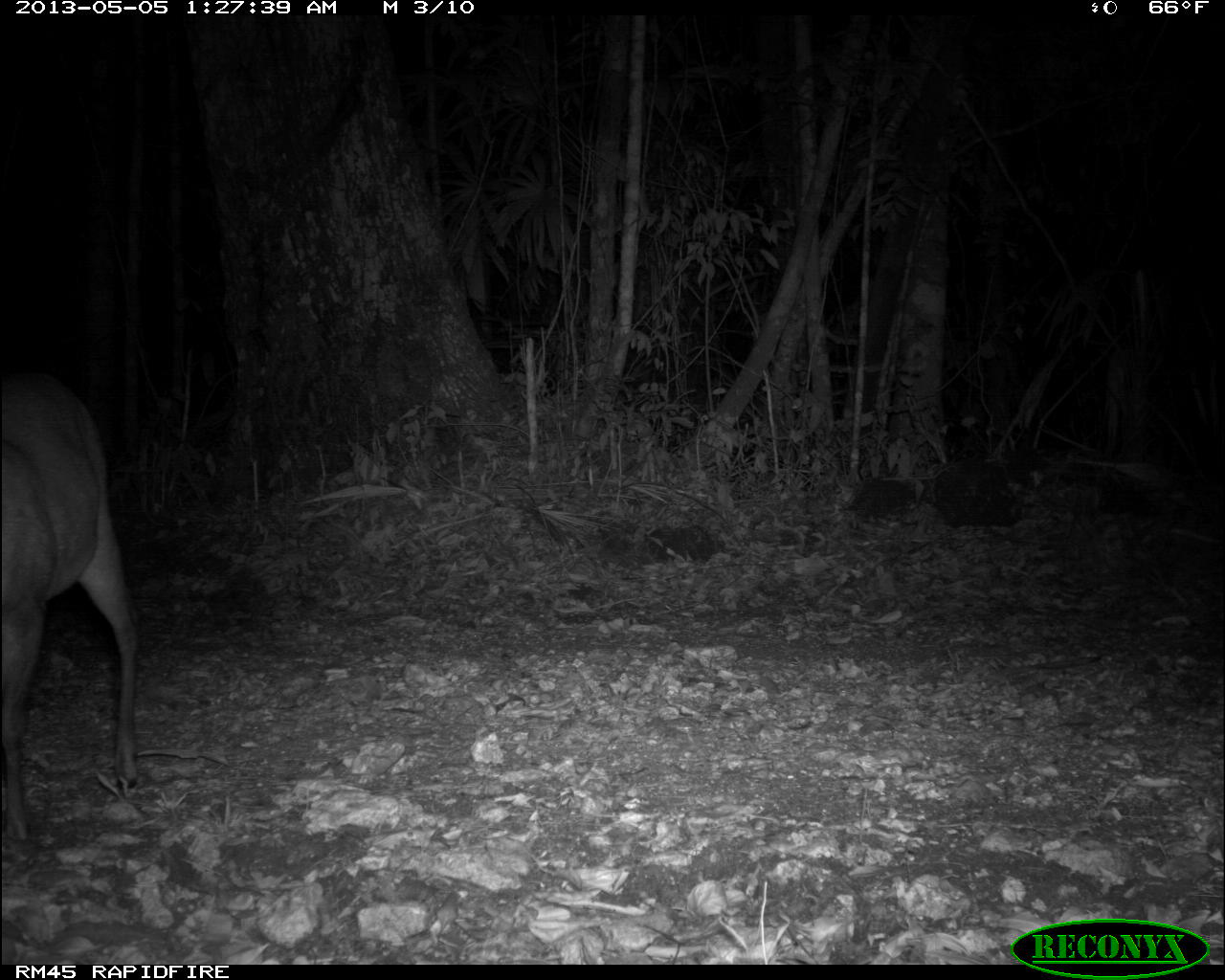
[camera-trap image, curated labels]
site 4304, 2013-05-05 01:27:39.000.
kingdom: Animalia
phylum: Chordata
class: Mammalia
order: Artiodactyla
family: Cervidae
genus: Mazama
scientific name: Mazama temama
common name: central american red brocket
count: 1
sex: male